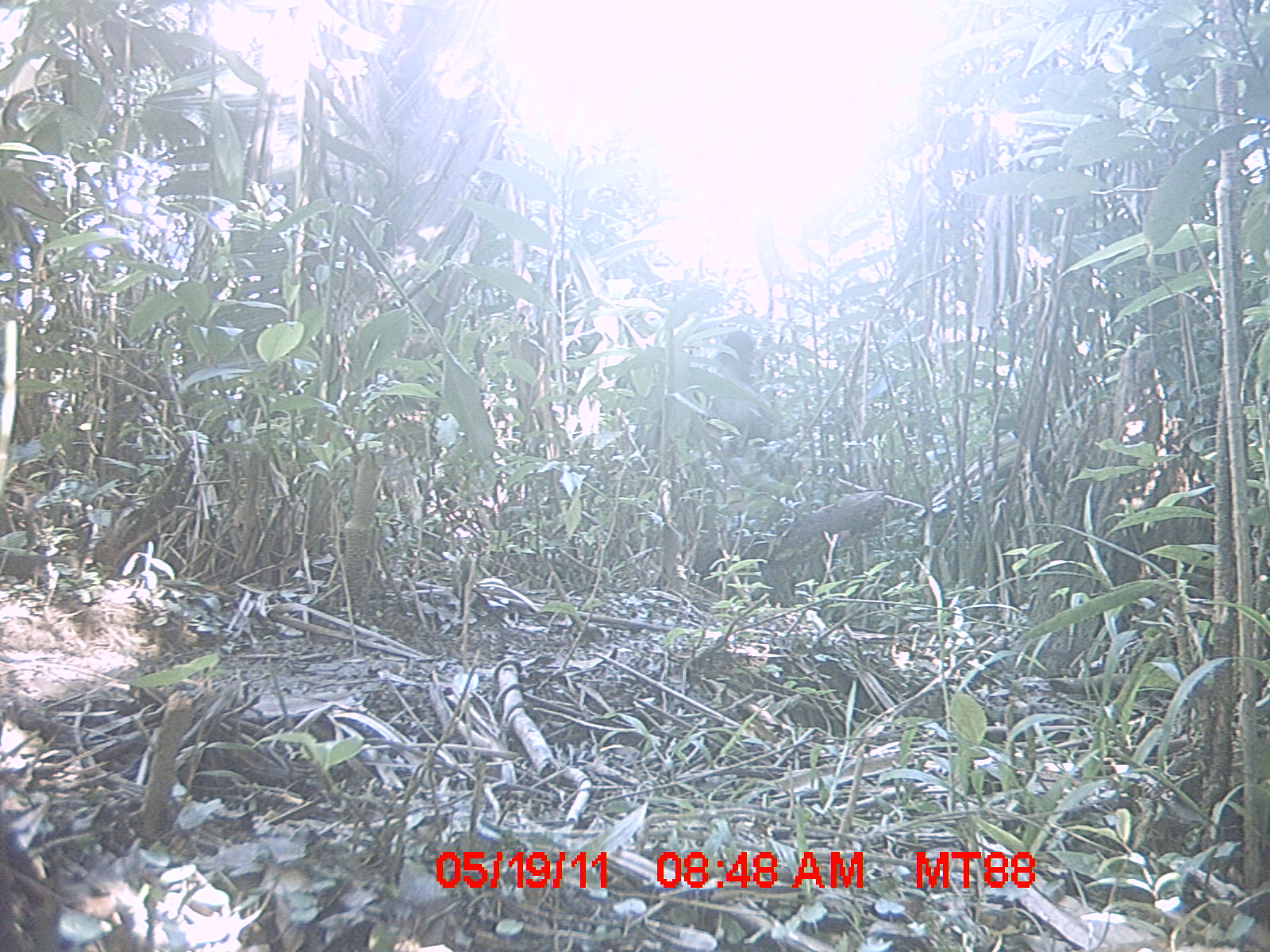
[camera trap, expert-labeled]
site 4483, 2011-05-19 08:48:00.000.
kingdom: Animalia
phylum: Chordata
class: Aves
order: Cuculiformes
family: Cuculidae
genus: Coua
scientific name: Coua serriana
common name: red-breasted coua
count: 1